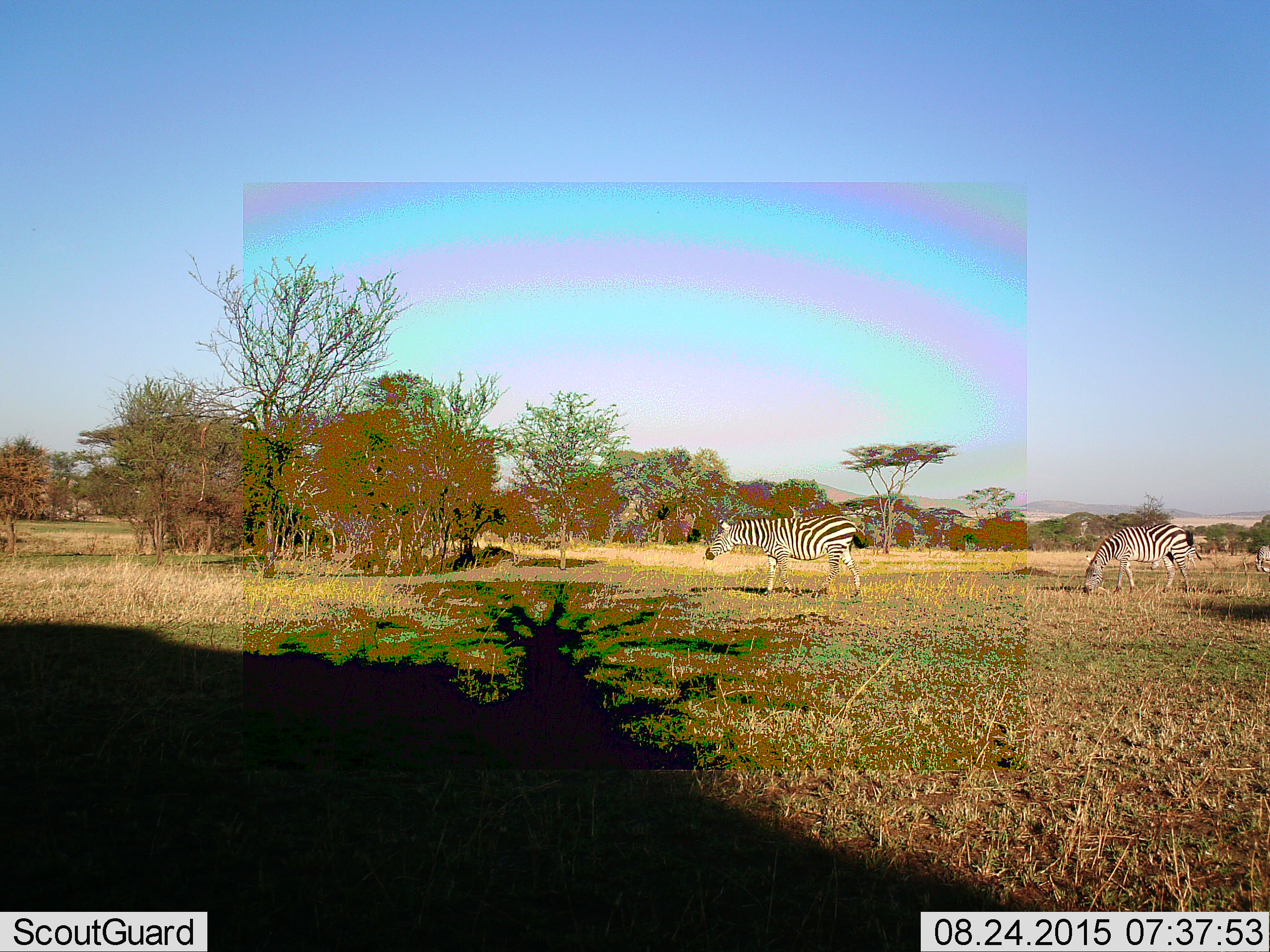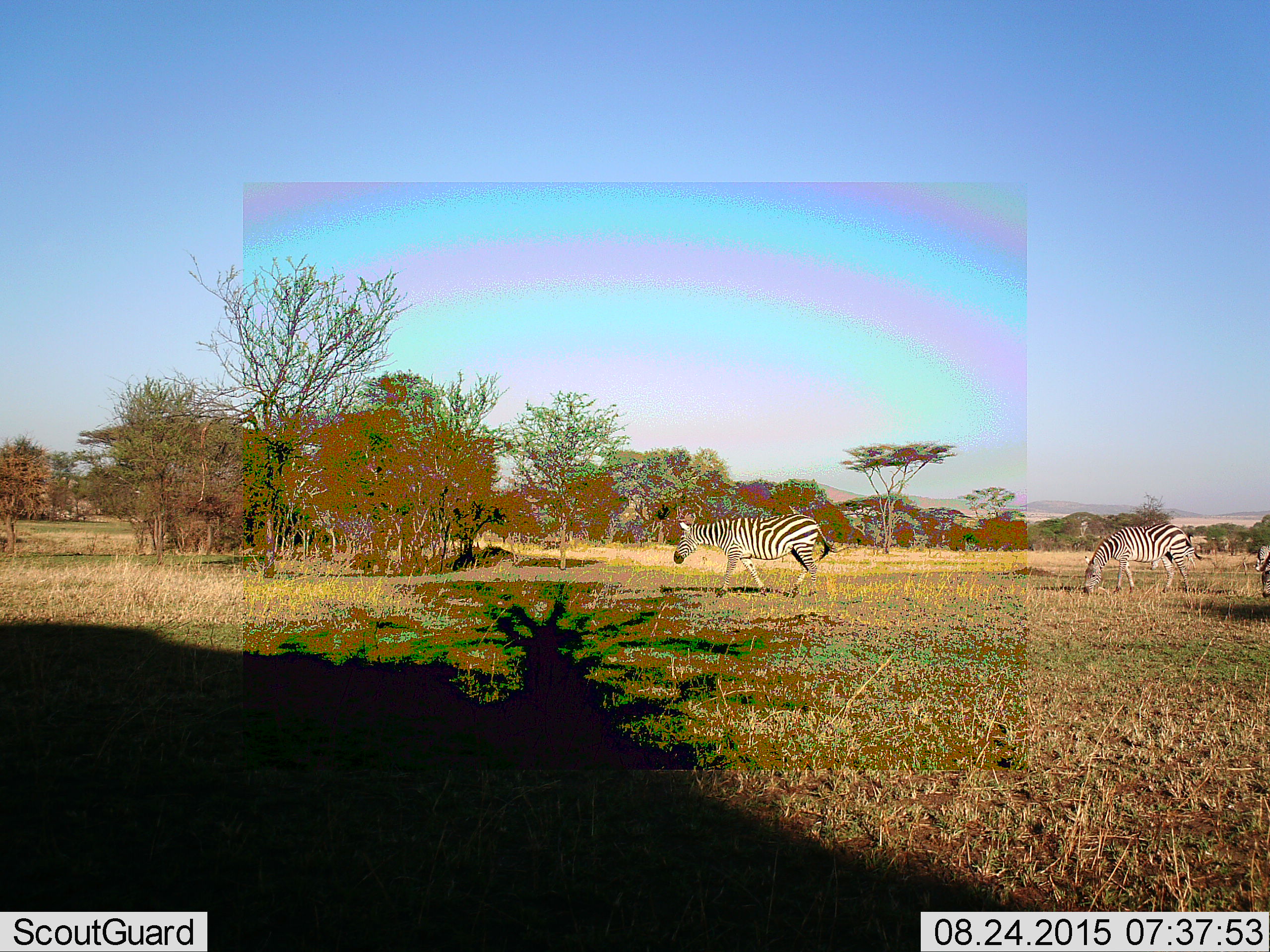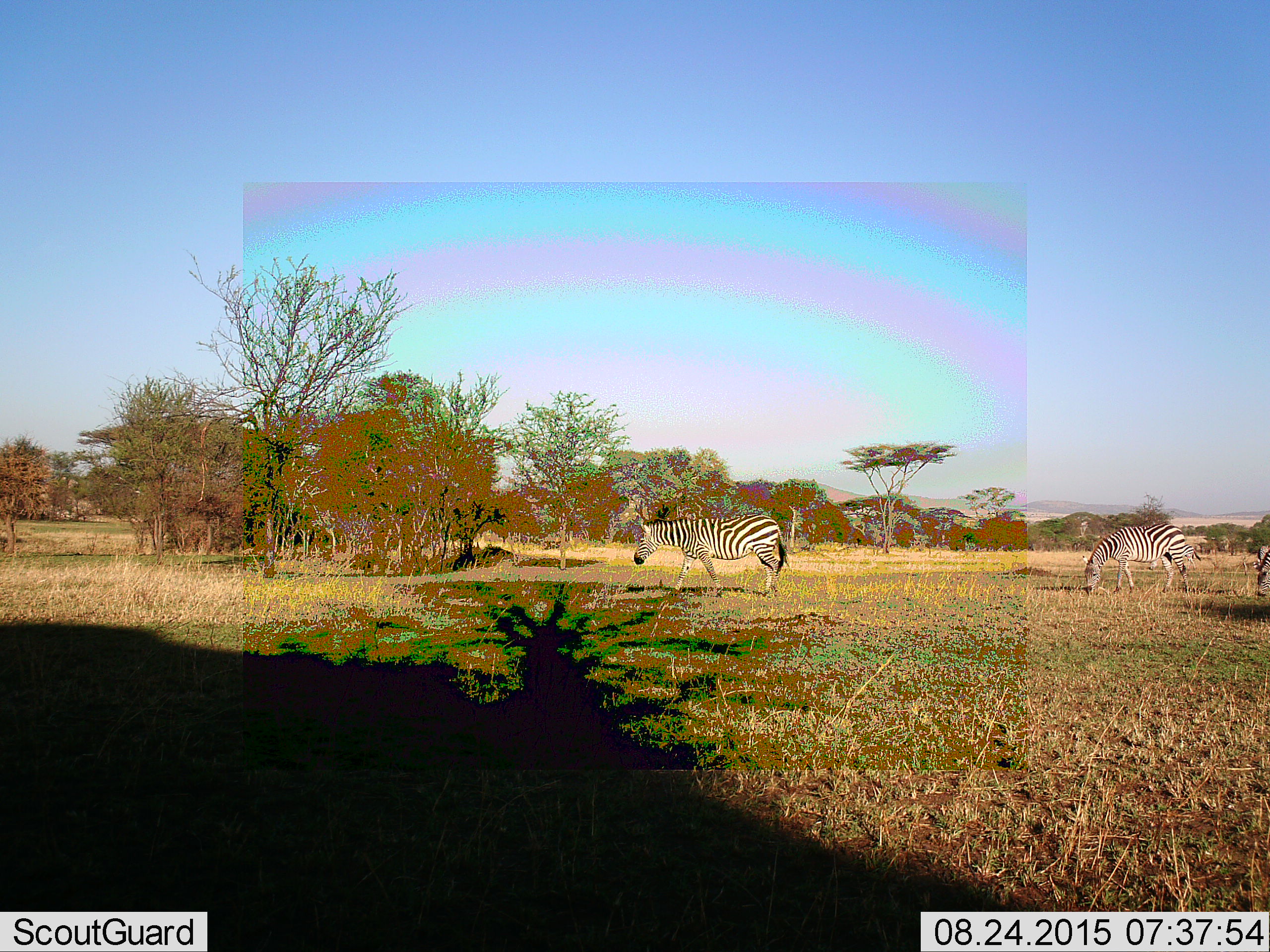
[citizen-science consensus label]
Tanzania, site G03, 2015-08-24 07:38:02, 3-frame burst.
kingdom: Animalia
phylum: Chordata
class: Mammalia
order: Perissodactyla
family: Equidae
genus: Equus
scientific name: Equus quagga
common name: plains zebra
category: zebra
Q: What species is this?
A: Zebra (plains zebra) (Equus quagga).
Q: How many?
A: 3.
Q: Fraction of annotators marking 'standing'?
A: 37%.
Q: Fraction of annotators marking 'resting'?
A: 0%.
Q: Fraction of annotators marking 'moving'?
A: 63%.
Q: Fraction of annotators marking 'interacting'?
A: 0%.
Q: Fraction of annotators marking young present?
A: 0%.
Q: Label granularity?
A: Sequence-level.